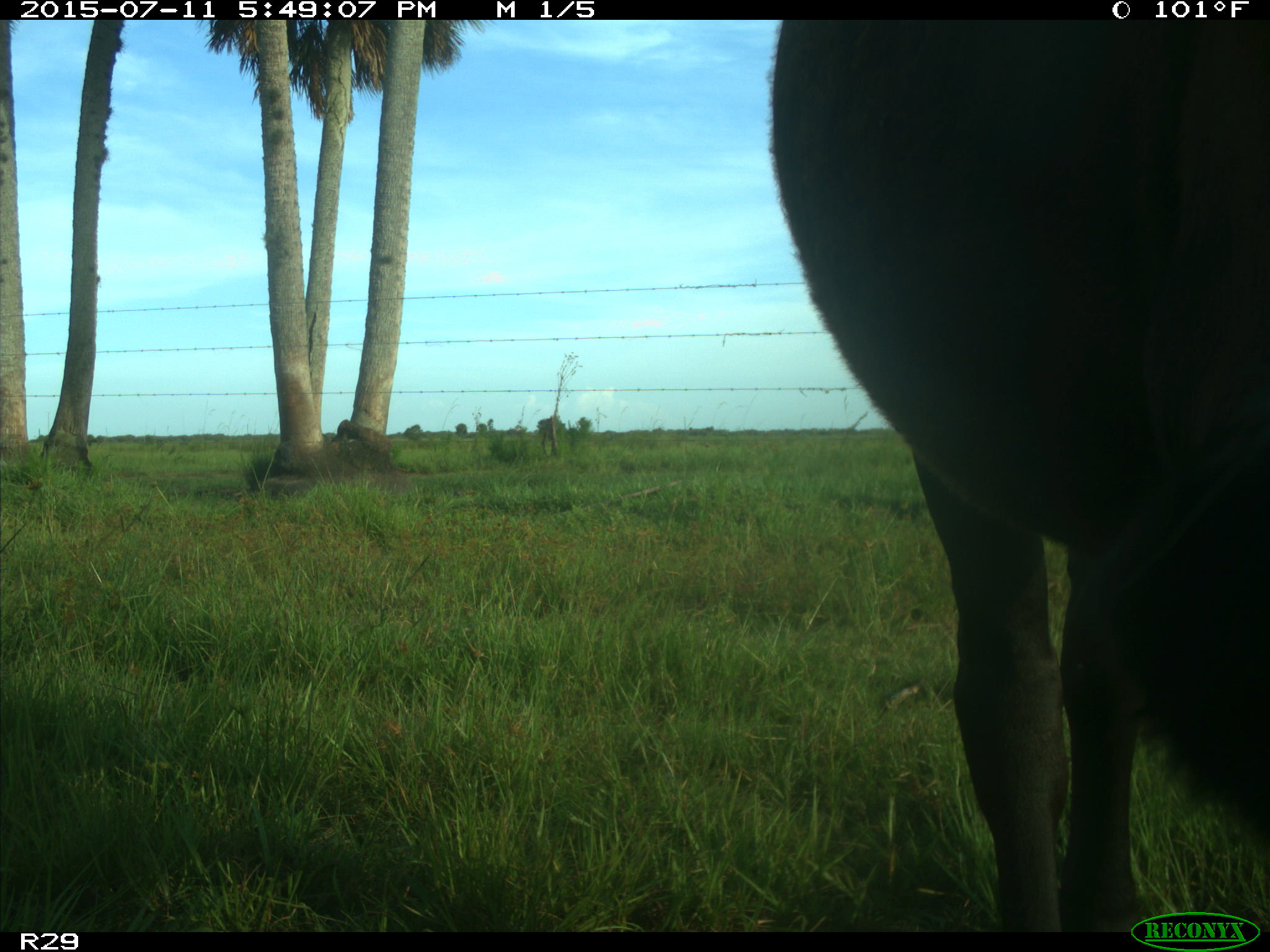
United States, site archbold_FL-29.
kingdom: Animalia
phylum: Chordata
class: Mammalia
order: Artiodactyla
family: Bovidae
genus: Bos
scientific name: Bos taurus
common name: domestic cow